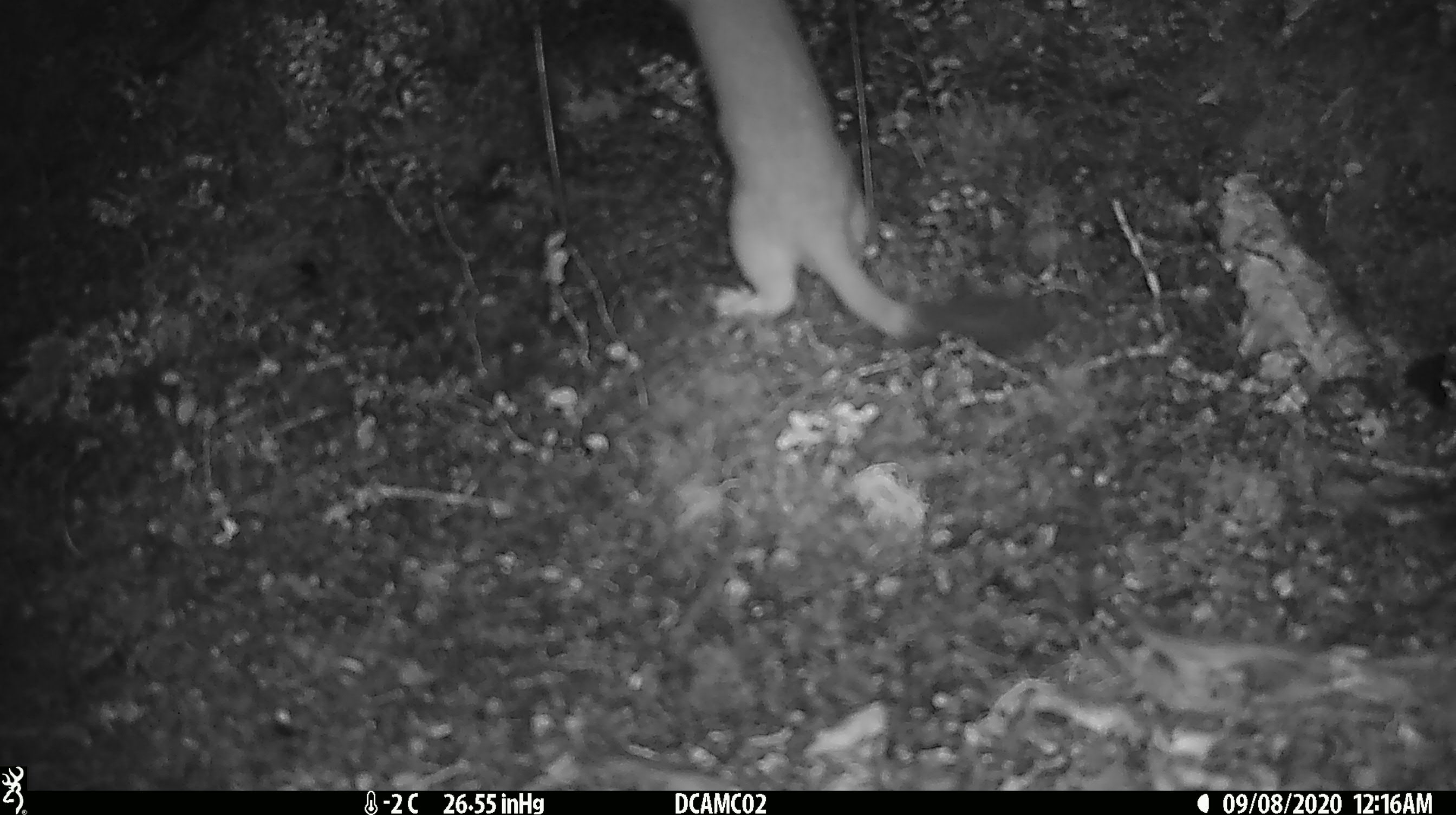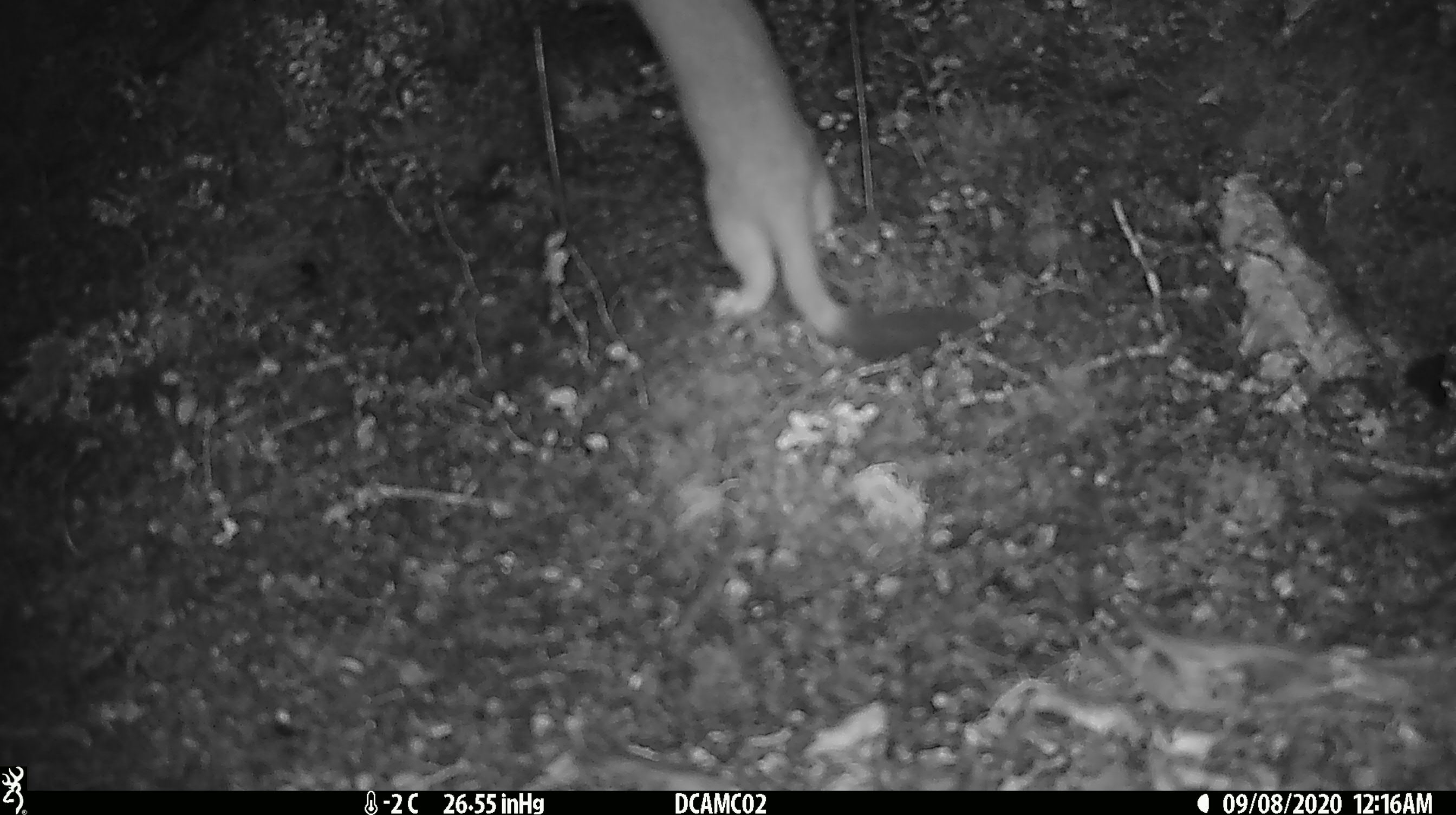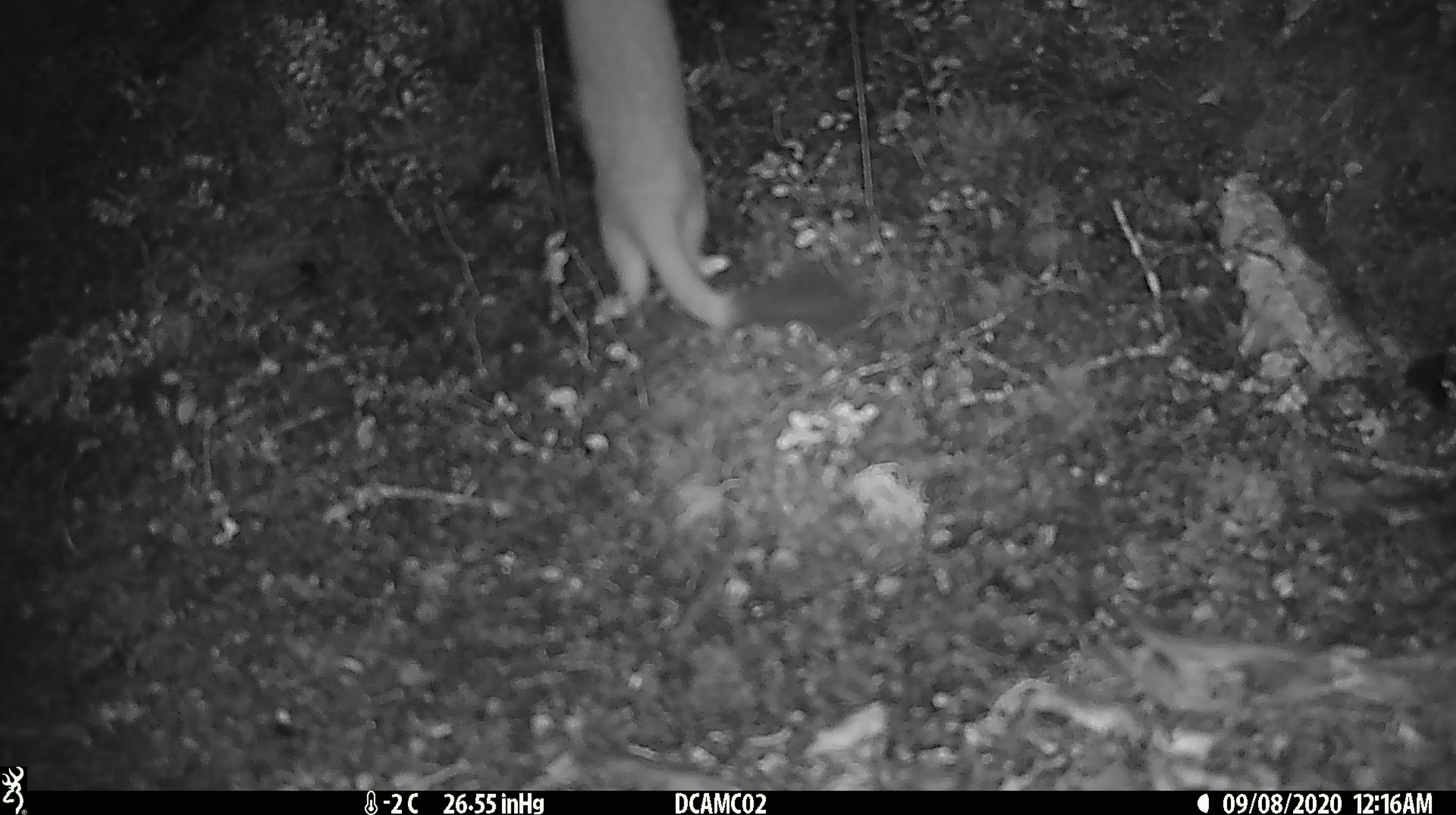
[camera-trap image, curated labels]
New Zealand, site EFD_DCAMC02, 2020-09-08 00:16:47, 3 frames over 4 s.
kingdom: Animalia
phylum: Chordata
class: Mammalia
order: Carnivora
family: Mustelidae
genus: Mustela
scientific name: Mustela erminea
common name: stoat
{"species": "stoat (Mustela erminea)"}